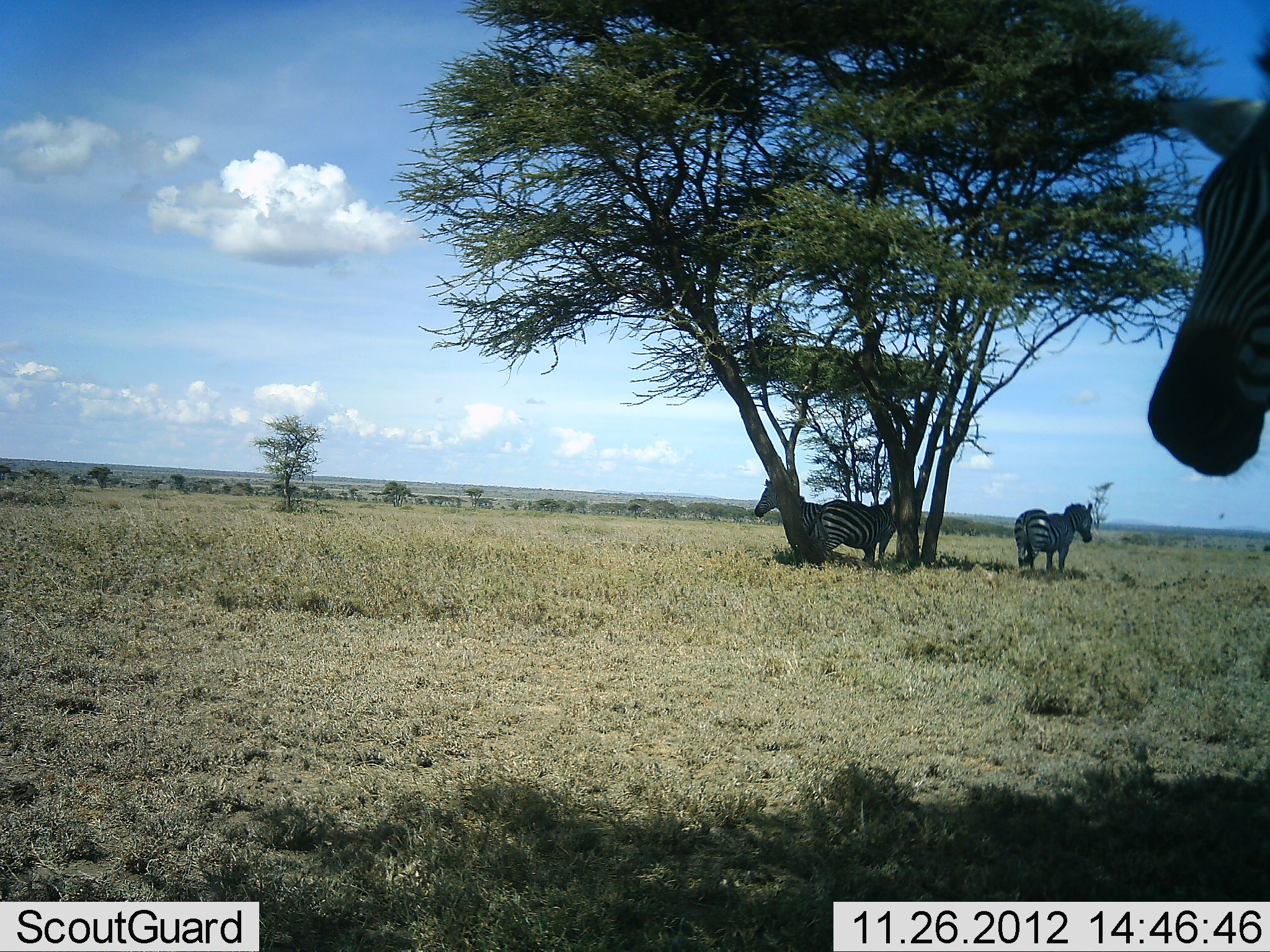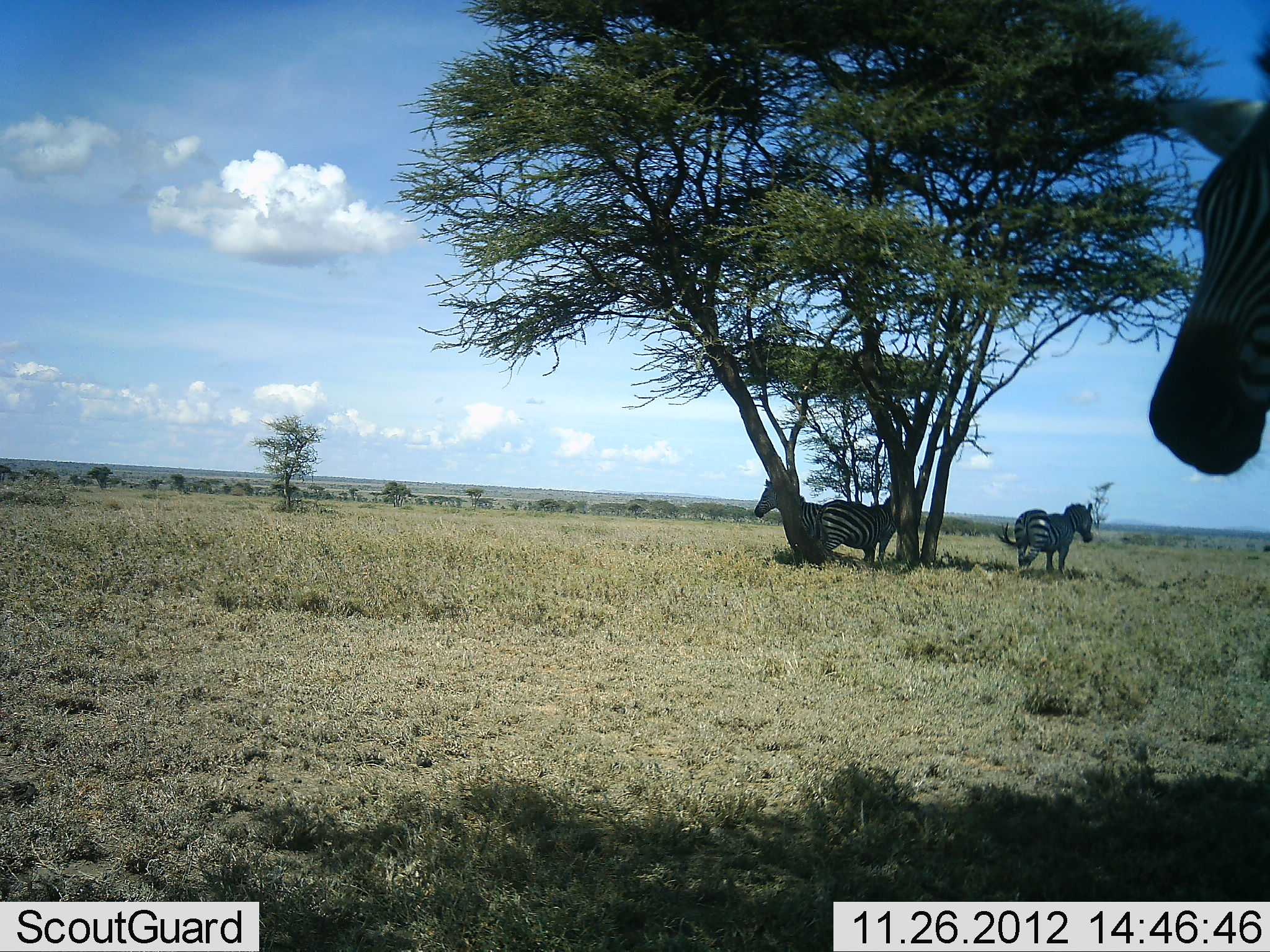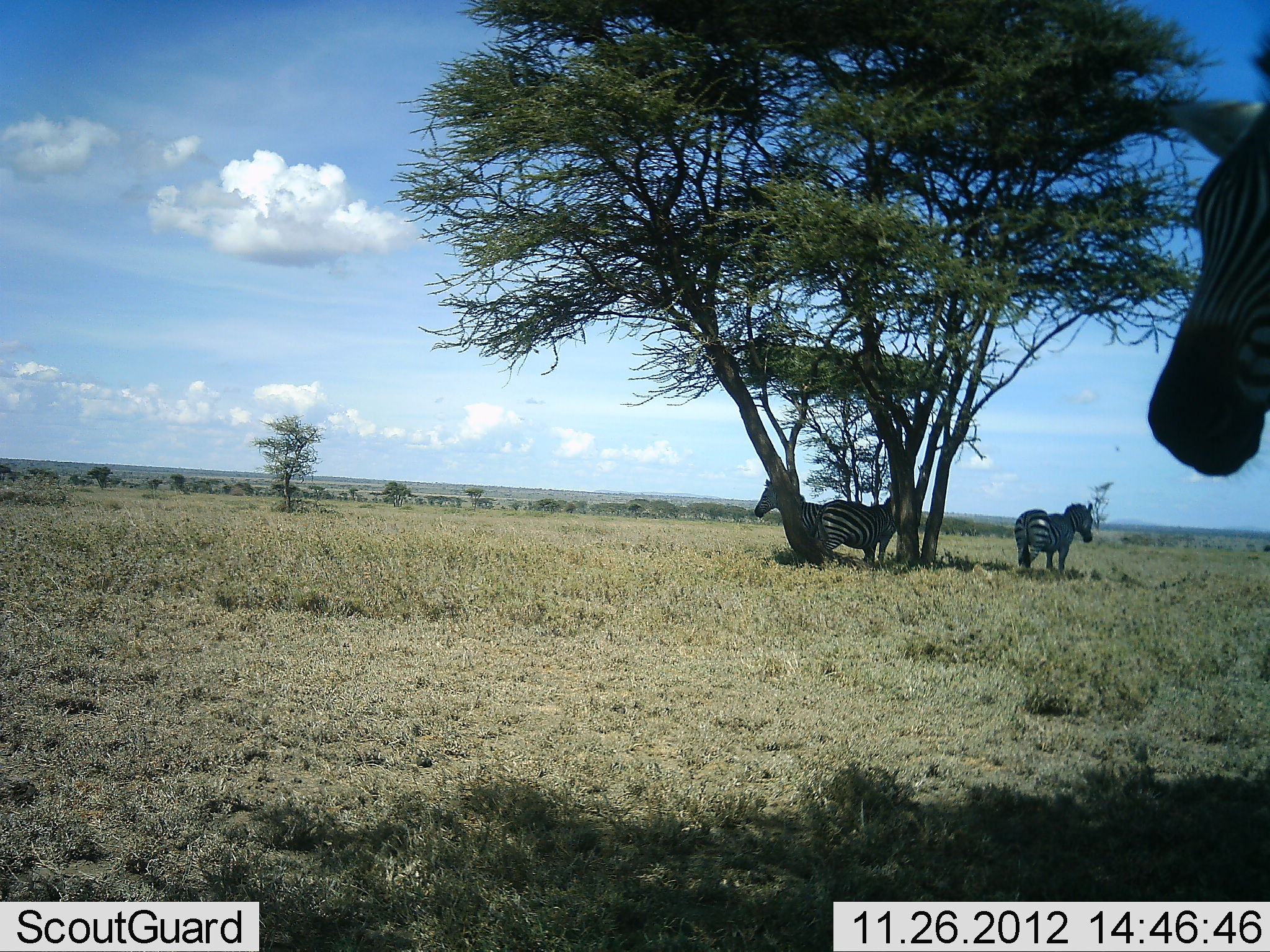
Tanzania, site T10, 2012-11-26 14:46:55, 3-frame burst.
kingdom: Animalia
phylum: Chordata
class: Mammalia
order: Perissodactyla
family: Equidae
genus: Equus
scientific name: Equus quagga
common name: plains zebra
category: zebra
Zebra (plains zebra) (Equus quagga), count 4. Behavior (volunteer vote fractions): standing 100%, resting 20%, moving 0%, interacting 0%. Young present (vote fraction): 0%. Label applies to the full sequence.